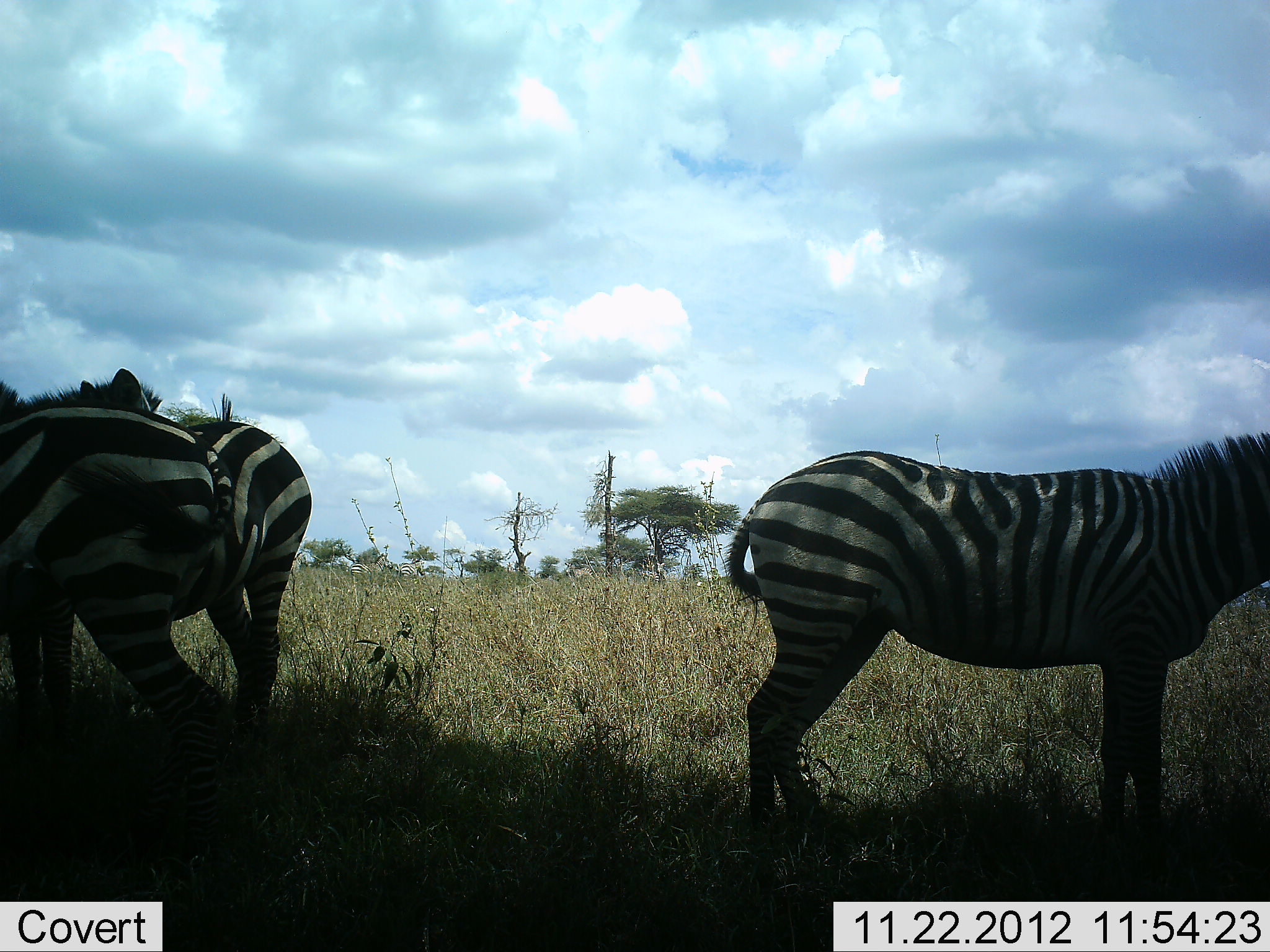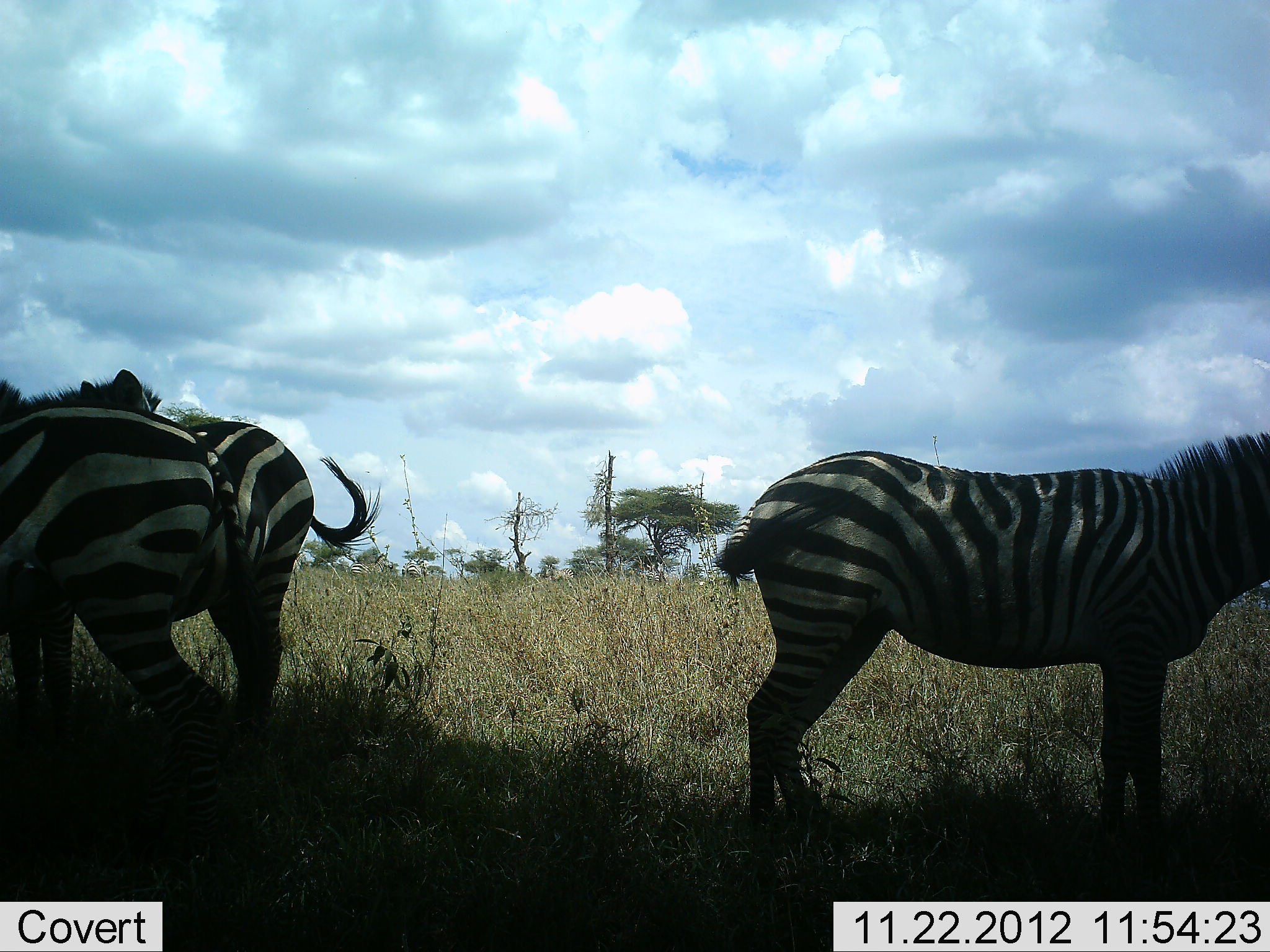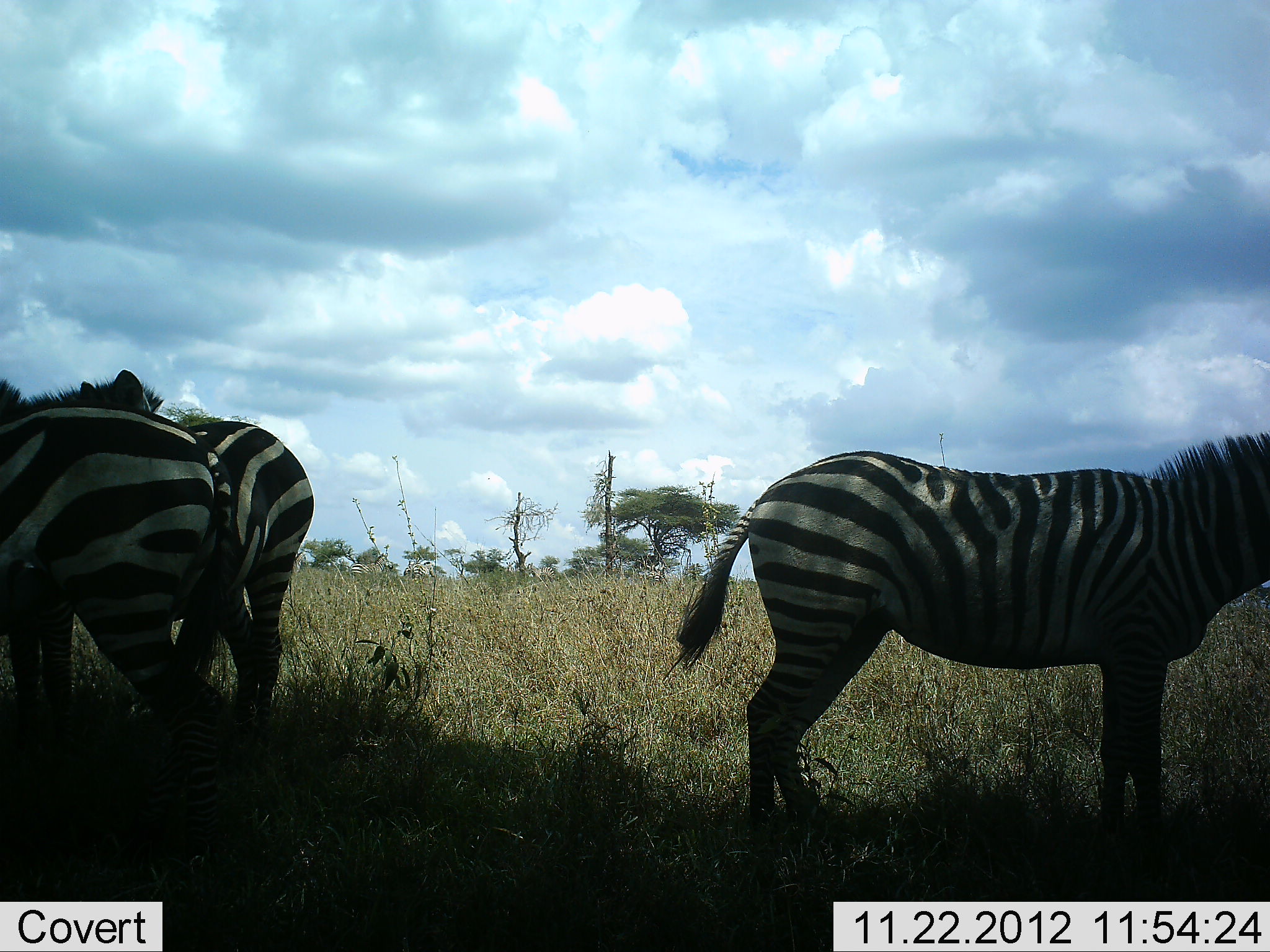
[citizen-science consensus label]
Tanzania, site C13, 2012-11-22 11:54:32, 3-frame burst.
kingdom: Animalia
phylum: Chordata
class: Mammalia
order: Perissodactyla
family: Equidae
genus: Equus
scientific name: Equus quagga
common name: plains zebra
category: zebra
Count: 3.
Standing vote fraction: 100%.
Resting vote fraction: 0%.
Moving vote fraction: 0%.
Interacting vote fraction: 0%.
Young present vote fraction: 0%.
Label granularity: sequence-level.